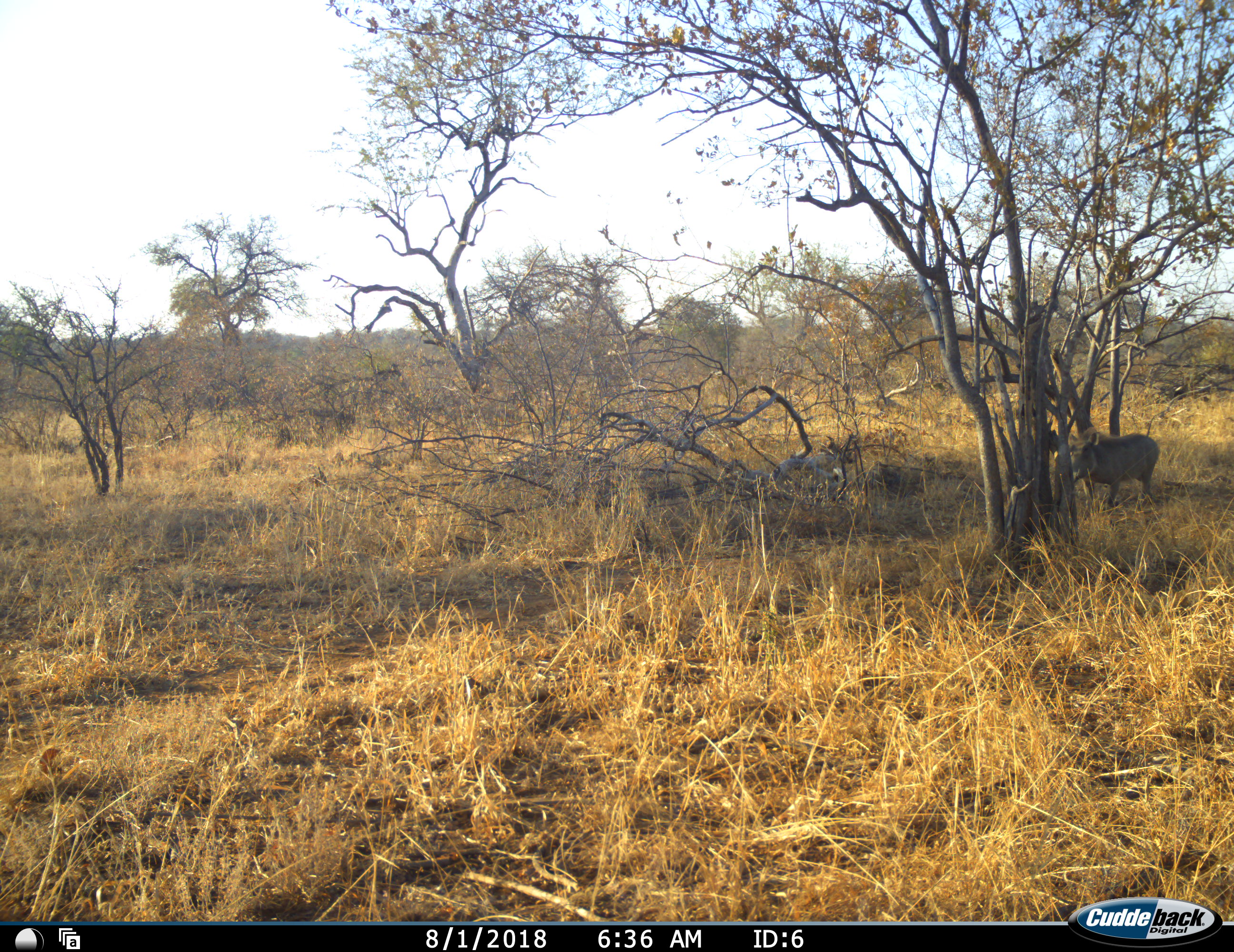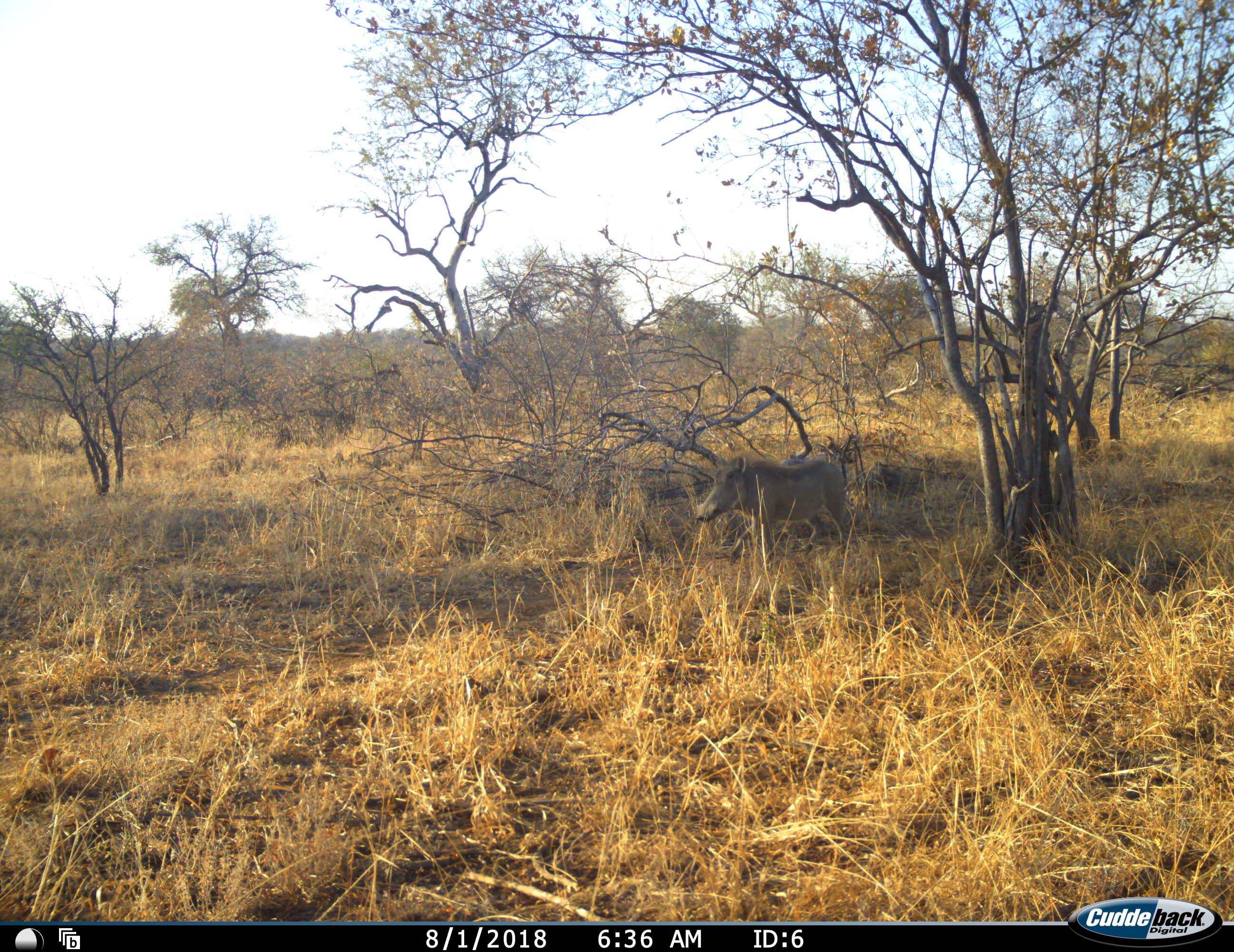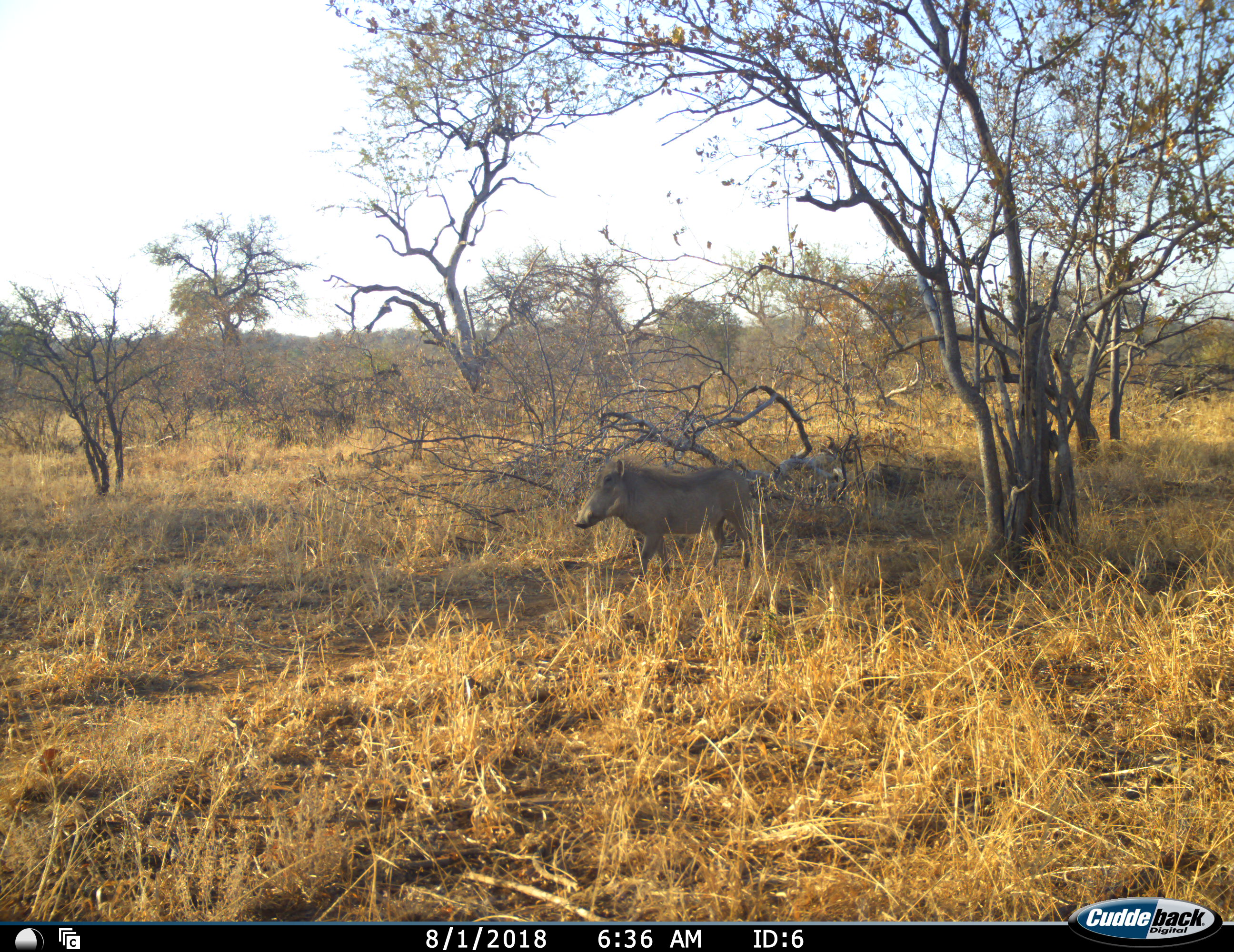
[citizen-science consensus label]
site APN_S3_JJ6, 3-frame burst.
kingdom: Animalia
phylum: Chordata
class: Mammalia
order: Artiodactyla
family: Suidae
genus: Phacochoerus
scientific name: Phacochoerus africanus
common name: warthog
Warthog (Phacochoerus africanus), count 1. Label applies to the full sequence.